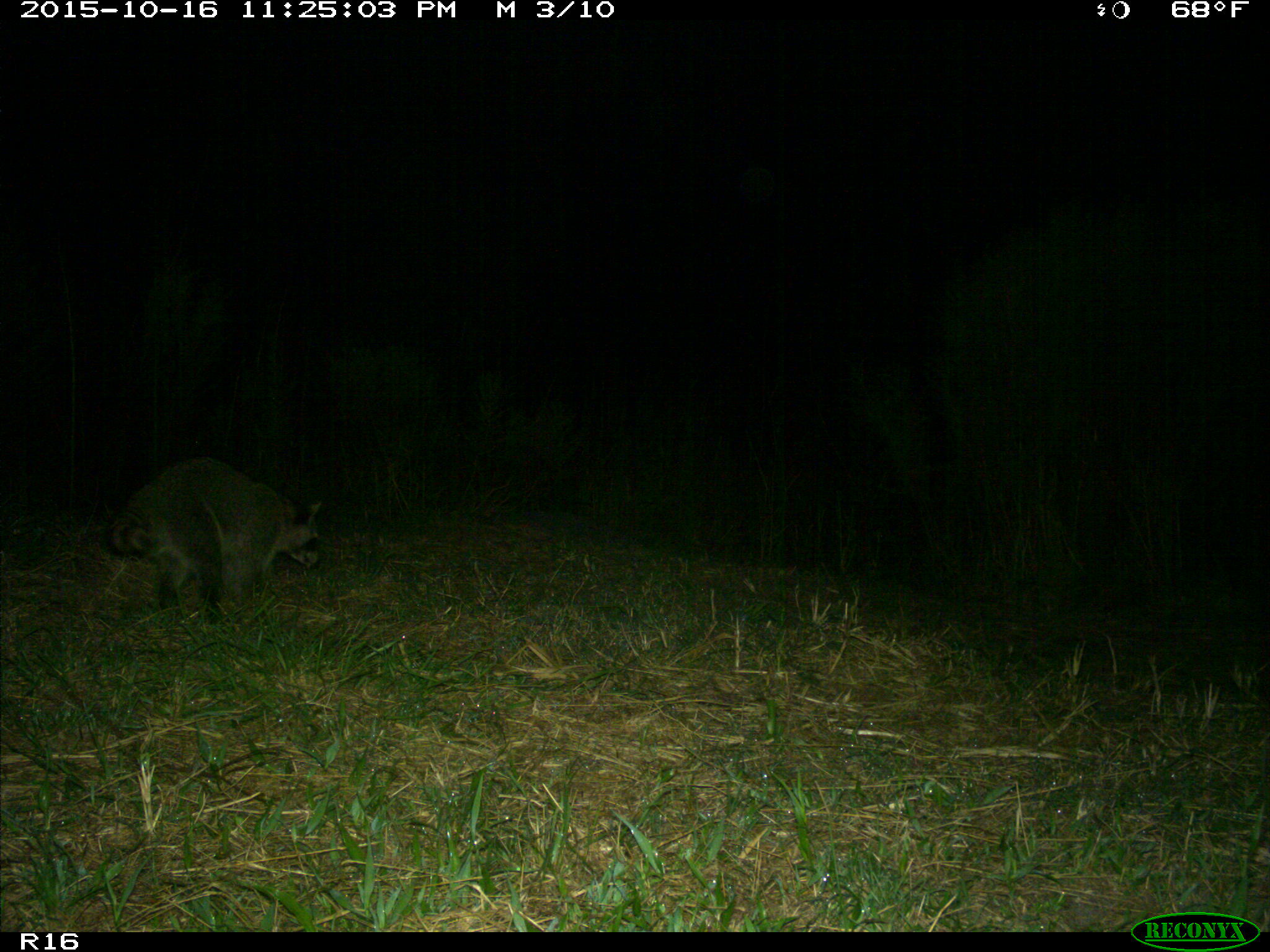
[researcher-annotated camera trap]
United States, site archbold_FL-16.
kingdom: Animalia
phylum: Chordata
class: Mammalia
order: Carnivora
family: Procyonidae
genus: Procyon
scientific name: Procyon lotor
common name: common raccoon